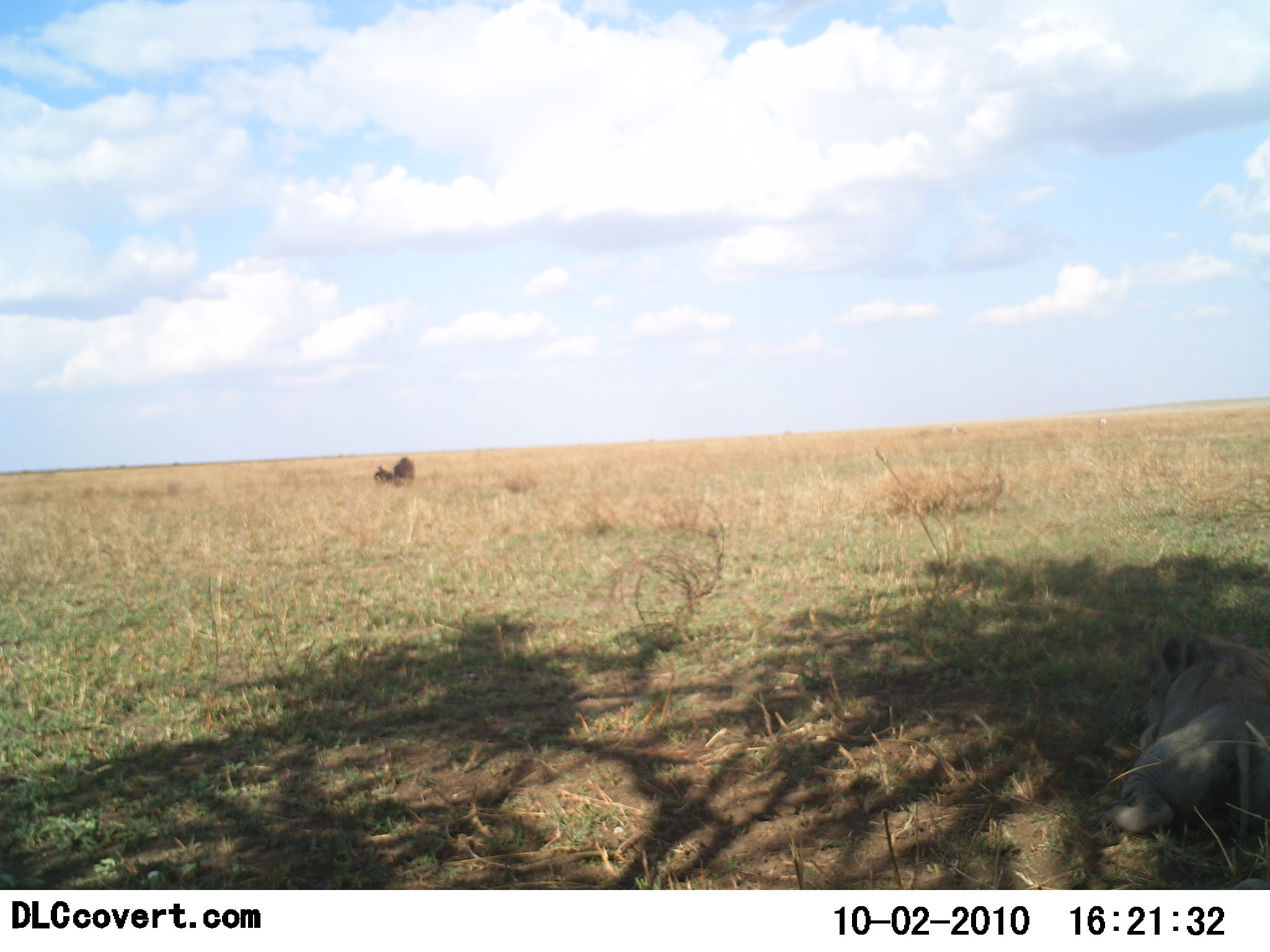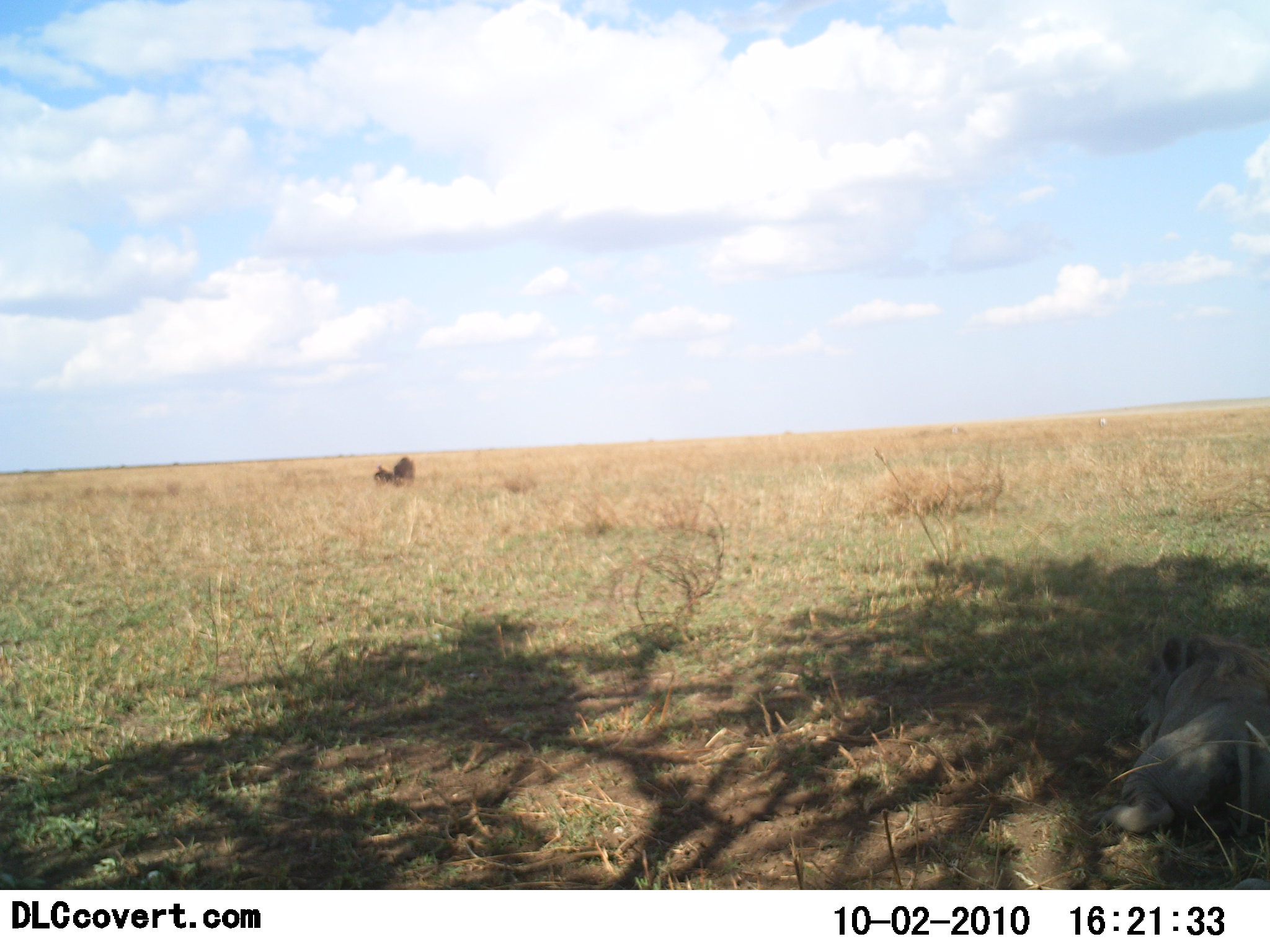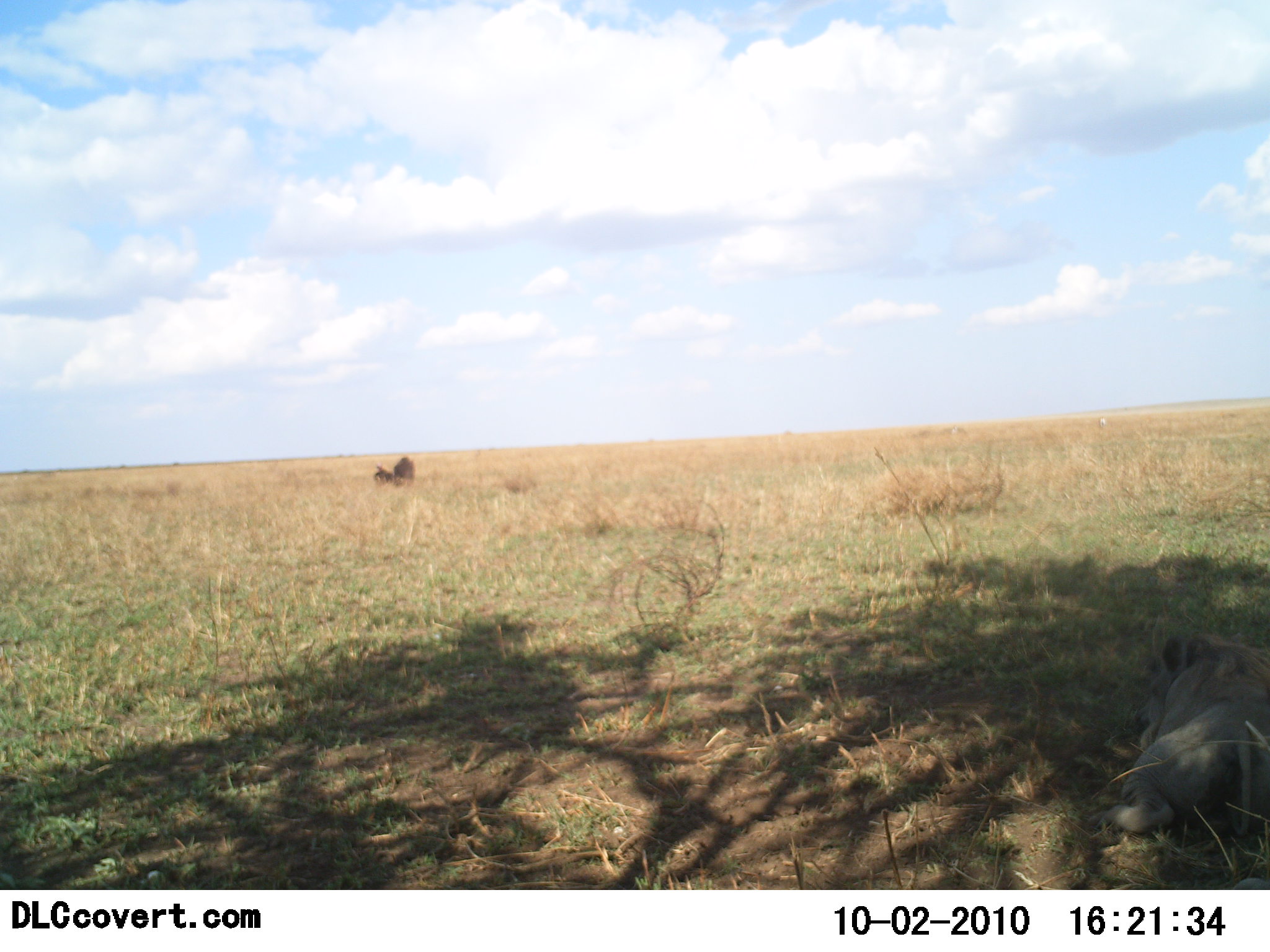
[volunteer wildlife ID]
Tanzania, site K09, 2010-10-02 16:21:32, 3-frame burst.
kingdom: Animalia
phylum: Chordata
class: Mammalia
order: Carnivora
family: Felidae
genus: Panthera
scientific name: Panthera leo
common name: lion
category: lionmale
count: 1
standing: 0%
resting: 100%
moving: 0%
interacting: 0%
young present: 0%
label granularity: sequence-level